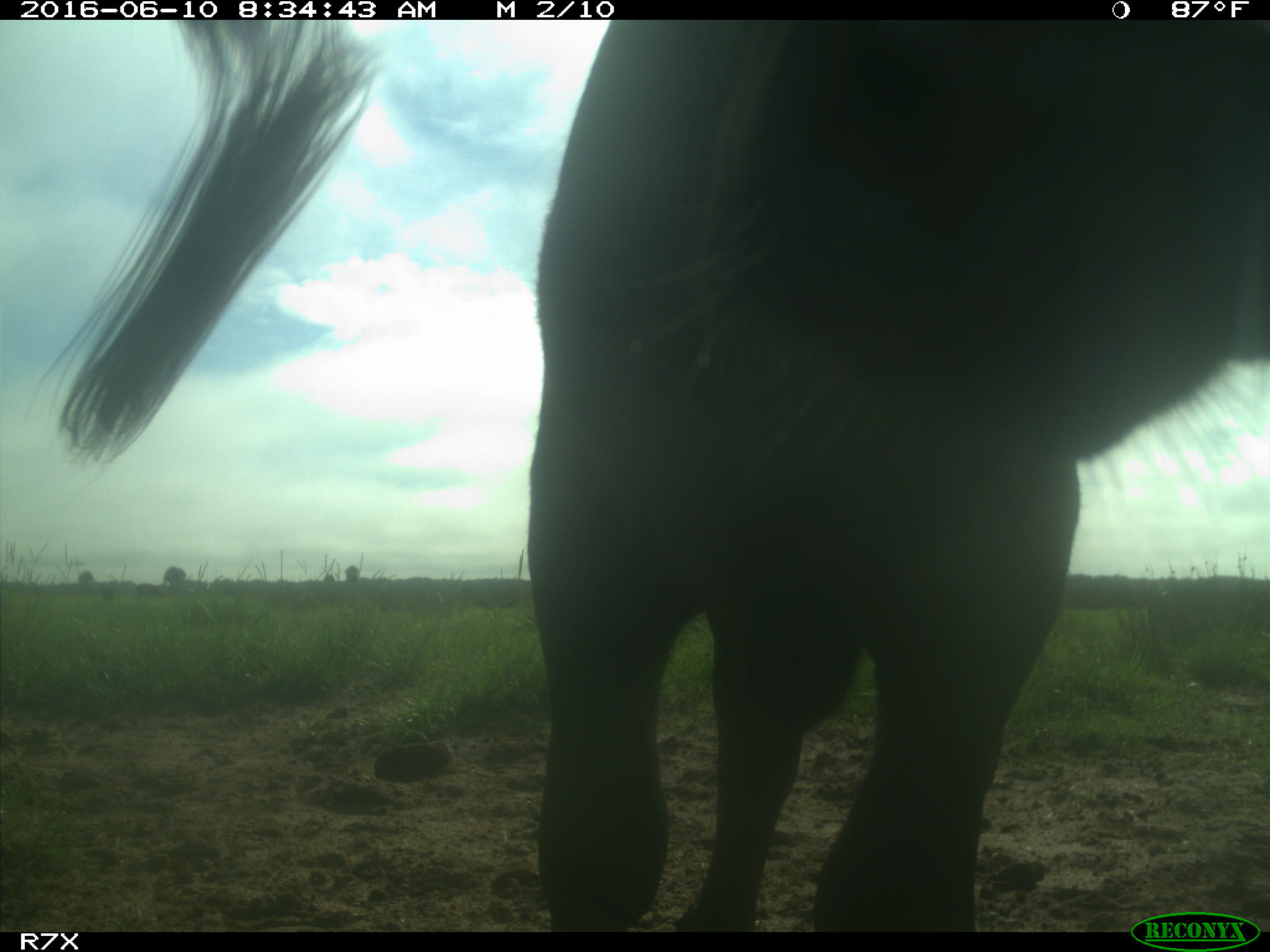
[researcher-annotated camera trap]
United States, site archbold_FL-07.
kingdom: Animalia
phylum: Chordata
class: Mammalia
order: Artiodactyla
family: Bovidae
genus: Bos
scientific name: Bos taurus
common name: domestic cow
Bos taurus (domestic cow).